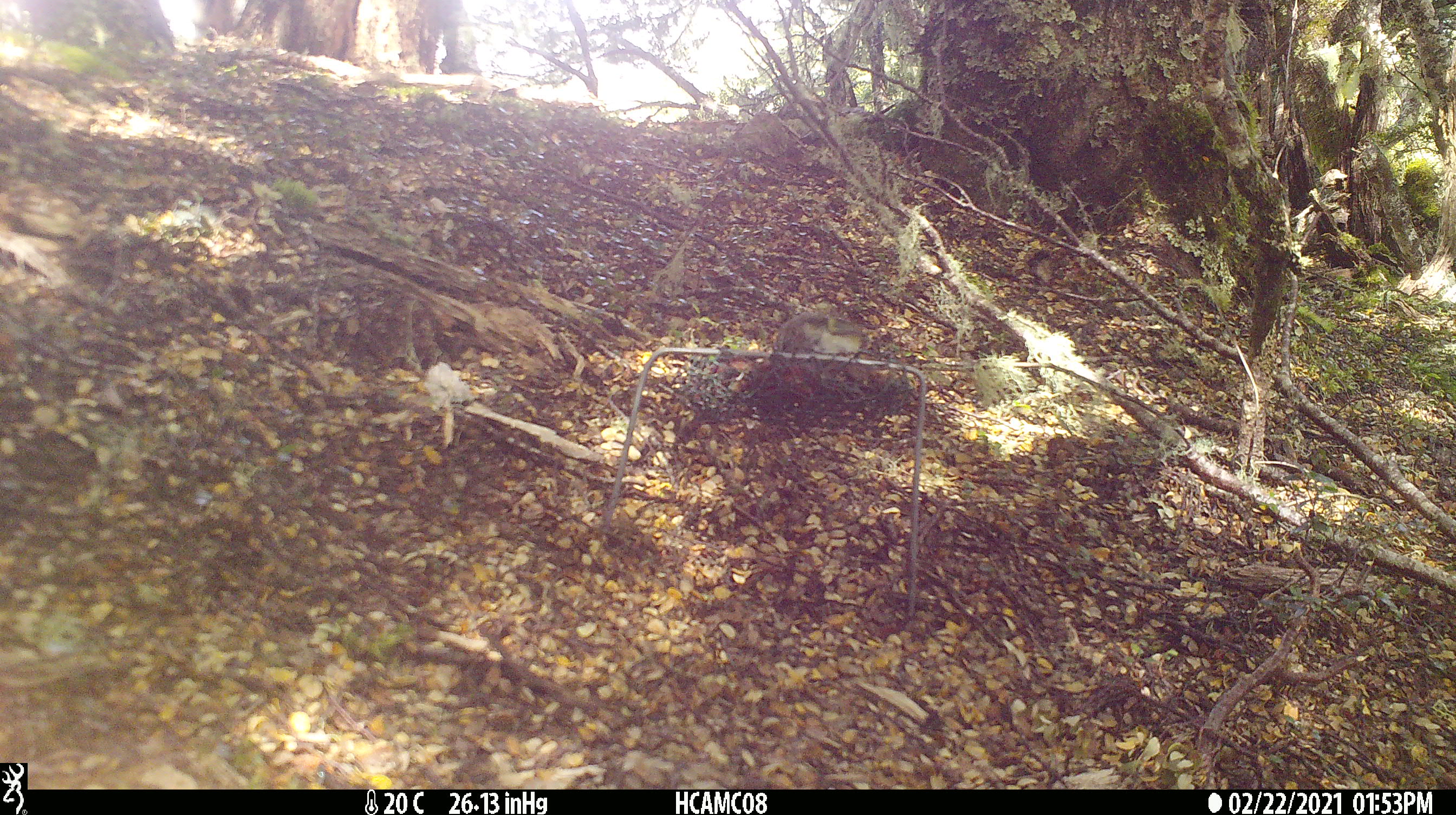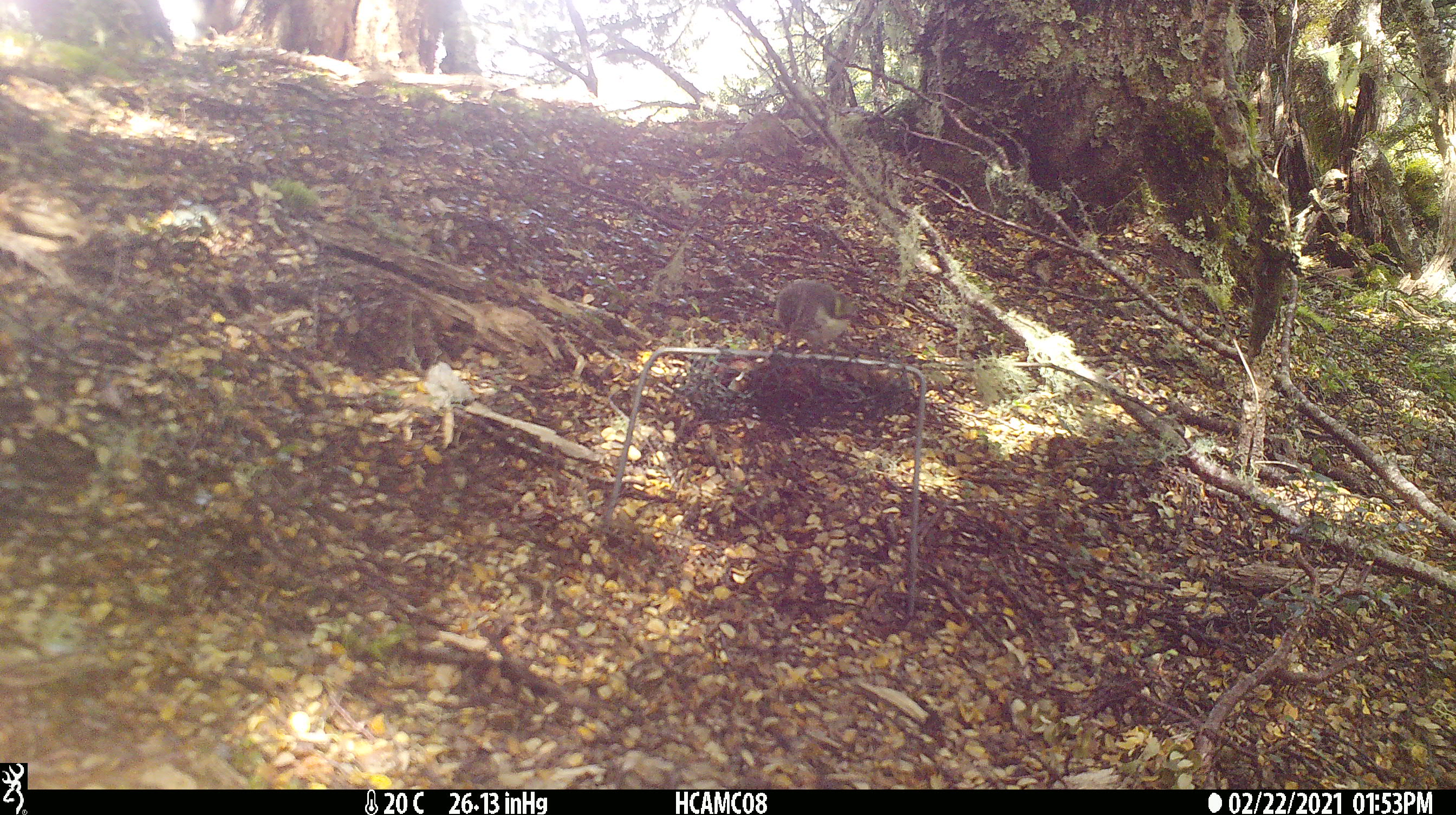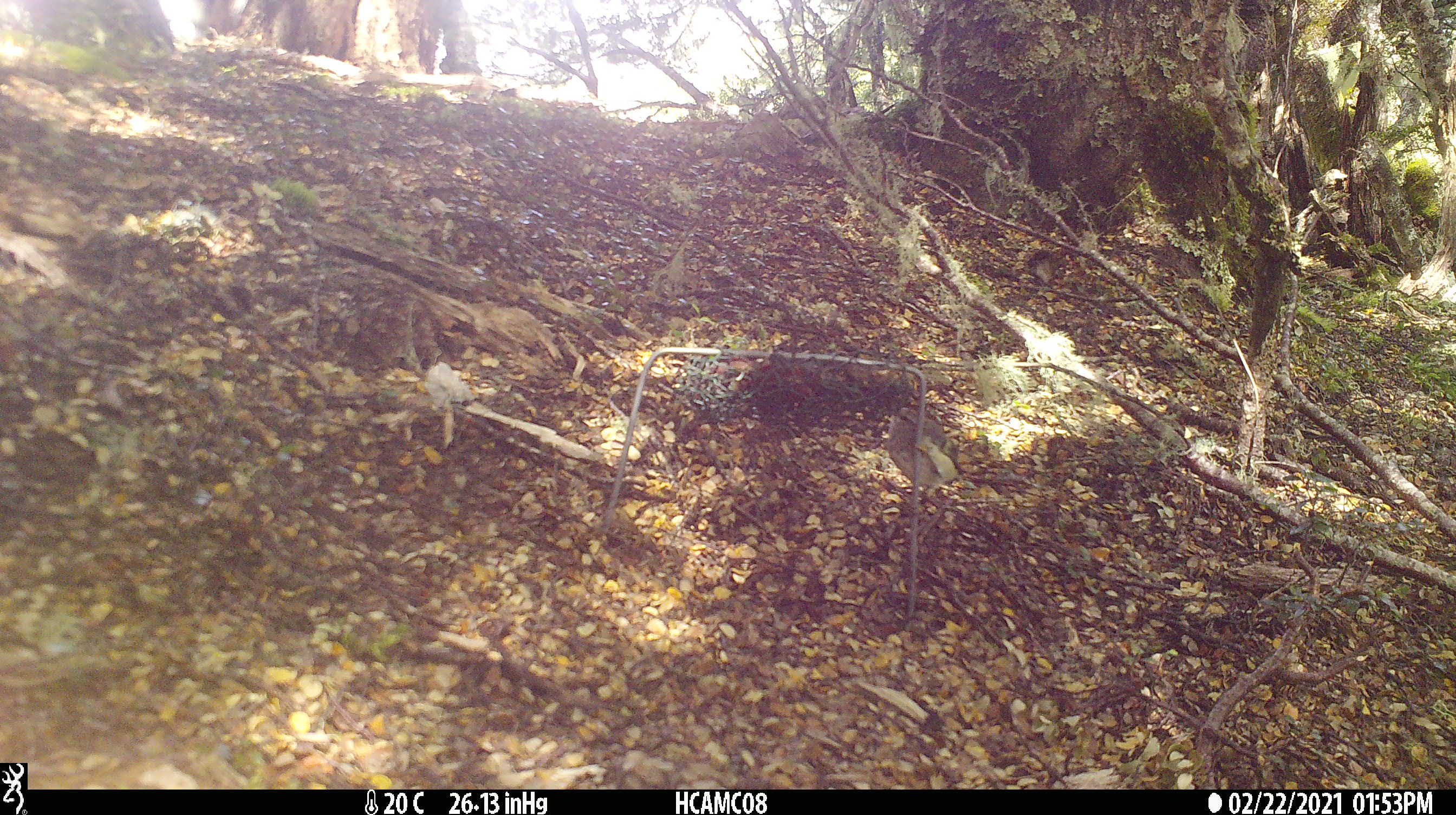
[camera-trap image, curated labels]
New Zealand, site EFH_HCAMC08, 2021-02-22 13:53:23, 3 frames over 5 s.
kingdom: Animalia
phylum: Chordata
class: Aves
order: Passeriformes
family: Acanthisittidae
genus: Acanthisitta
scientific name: Acanthisitta chloris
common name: rifleman